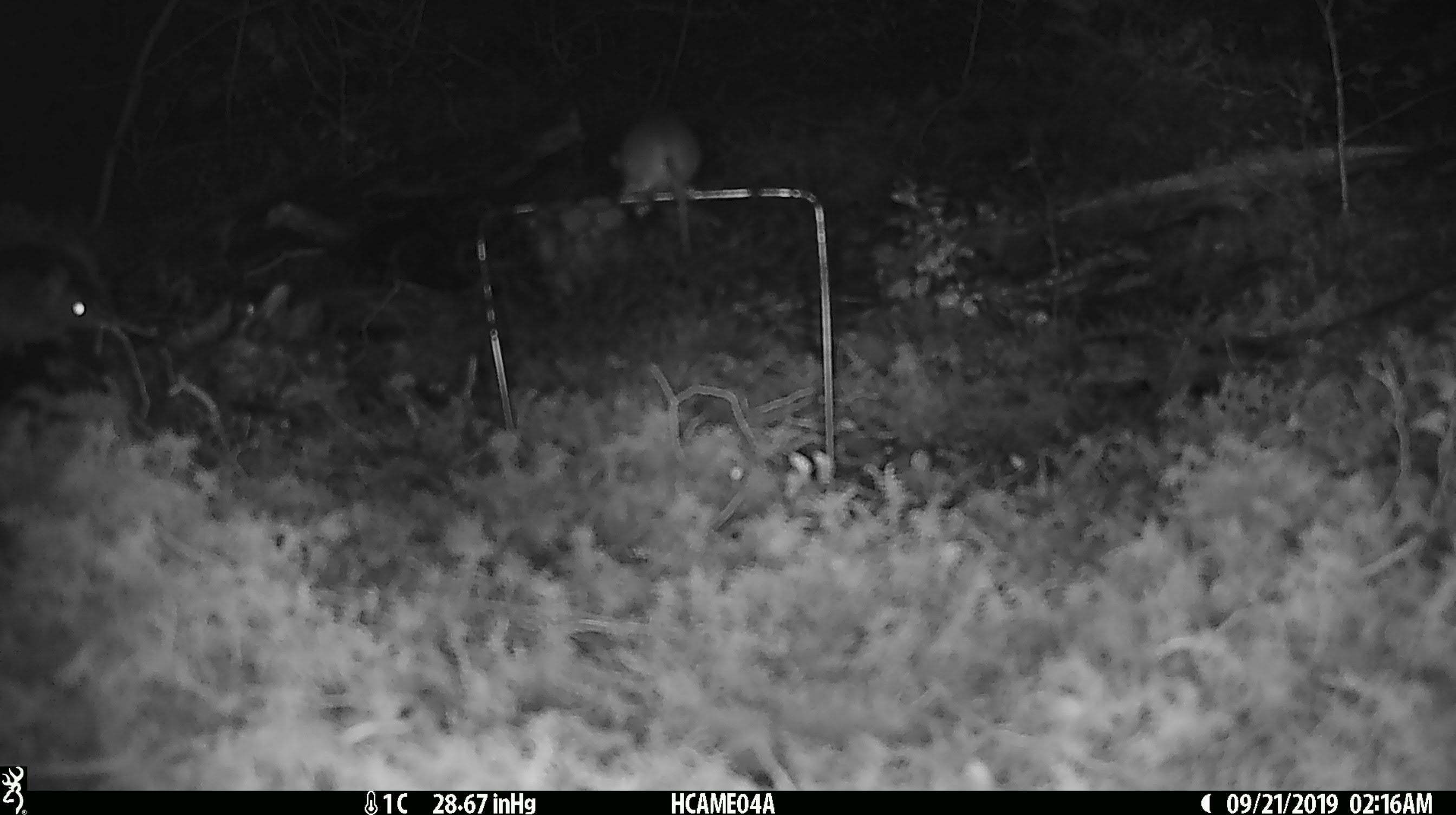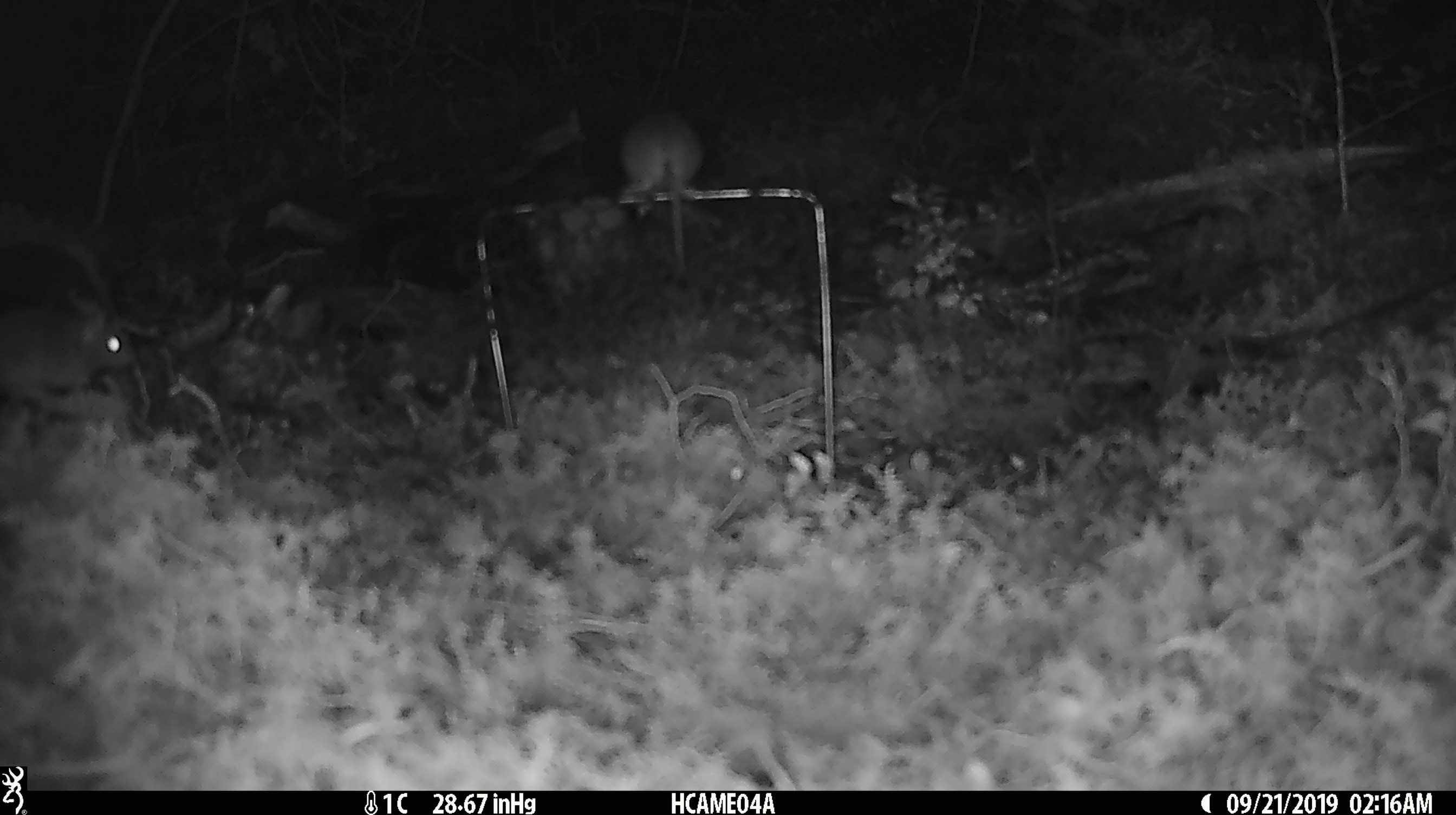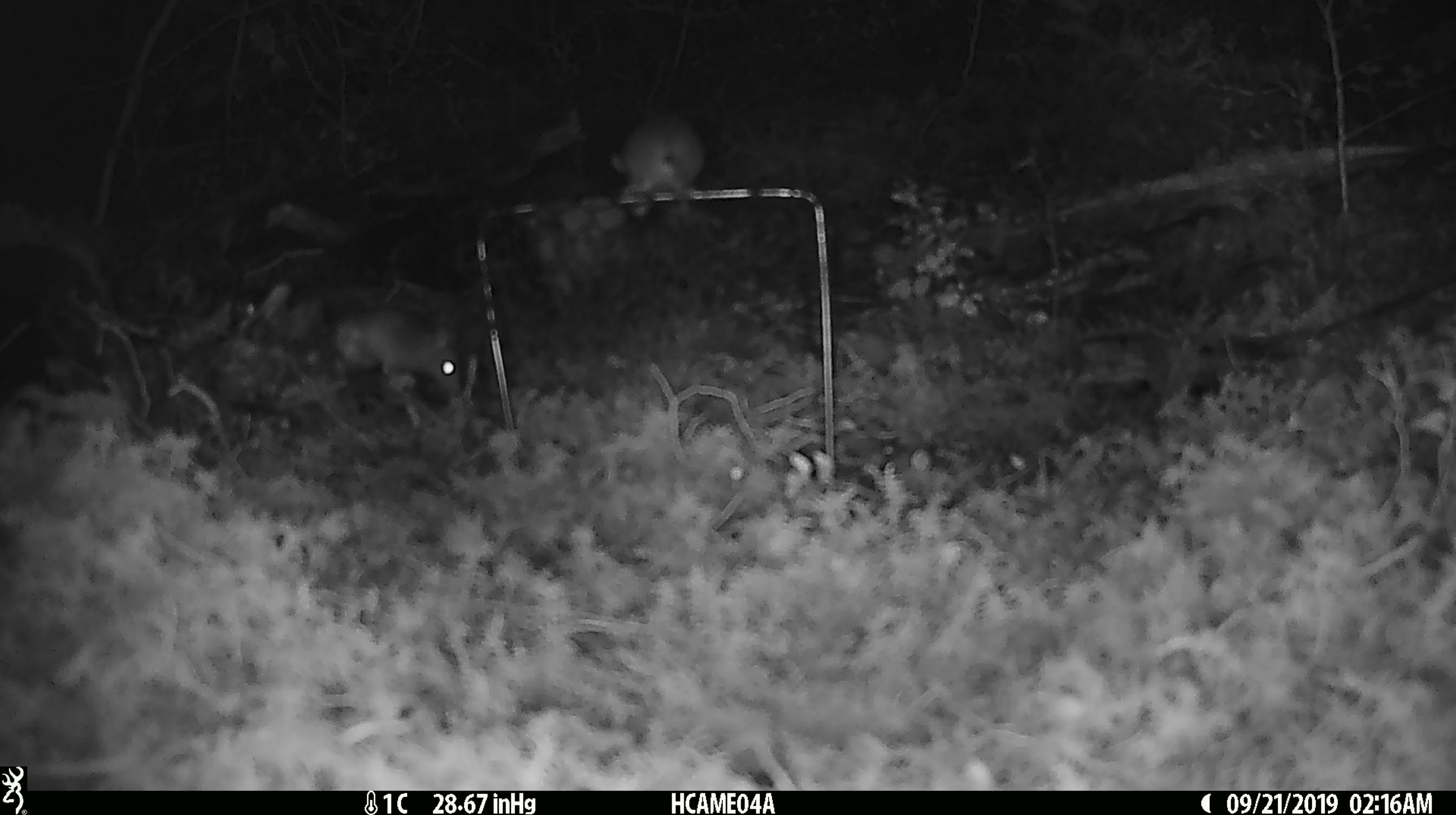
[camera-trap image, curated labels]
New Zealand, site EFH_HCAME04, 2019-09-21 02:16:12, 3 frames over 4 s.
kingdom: Animalia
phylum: Chordata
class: Mammalia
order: Rodentia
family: Muridae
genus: Mus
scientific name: Mus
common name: mouse